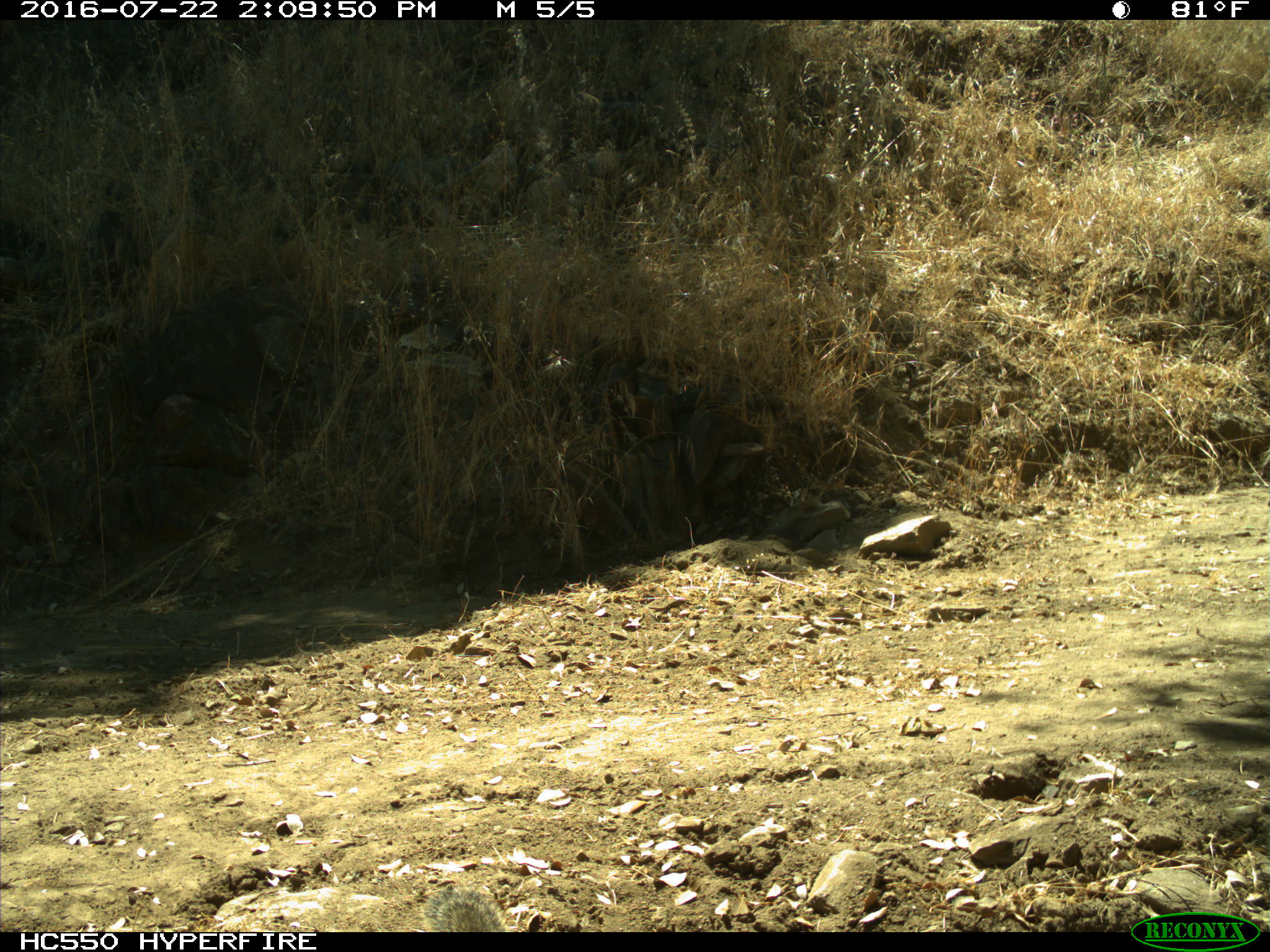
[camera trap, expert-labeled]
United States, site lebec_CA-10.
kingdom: Animalia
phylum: Chordata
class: Mammalia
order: Rodentia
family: Sciuridae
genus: Otospermophilus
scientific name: Otospermophilus beecheyi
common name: california ground squirrel